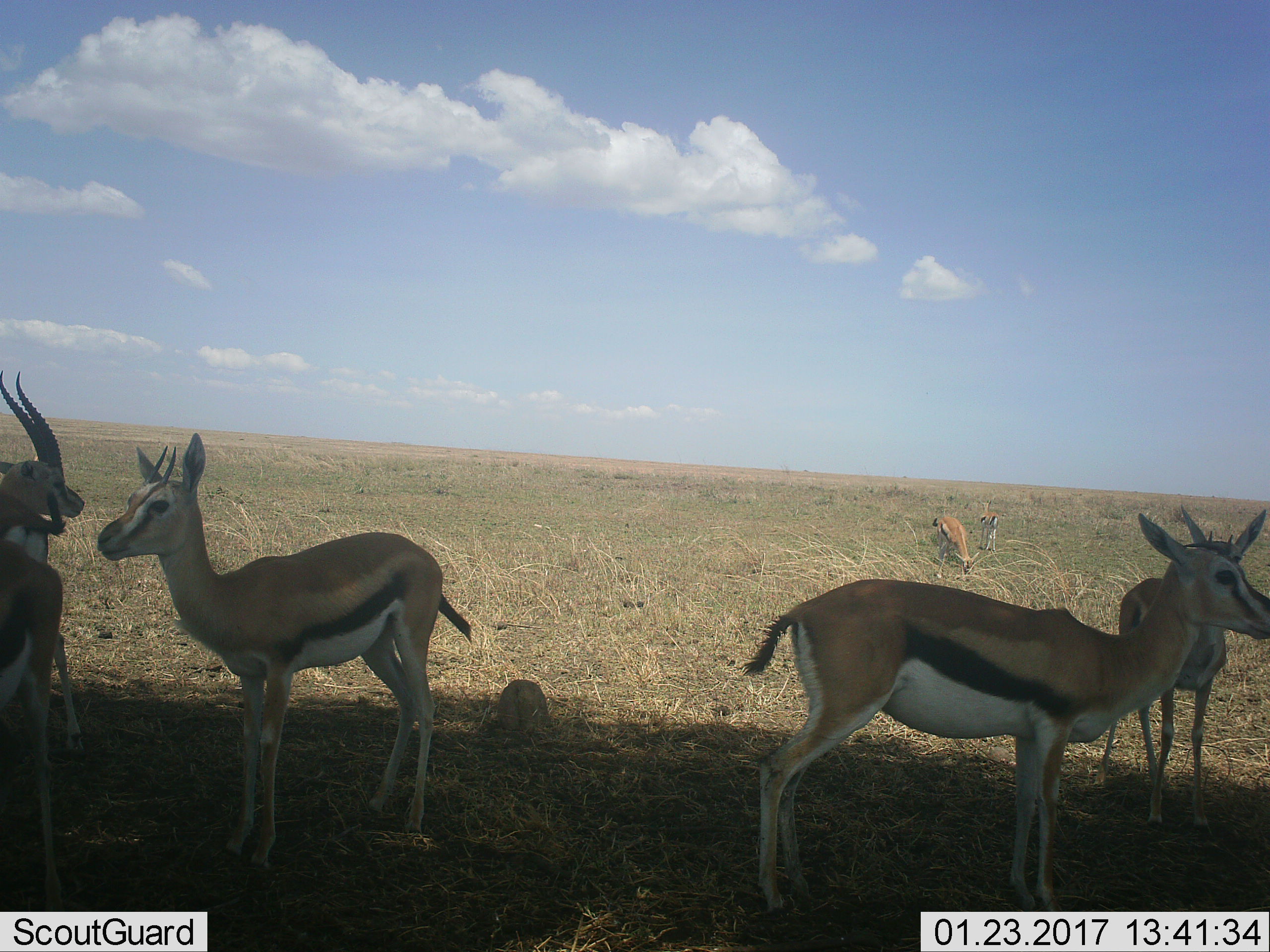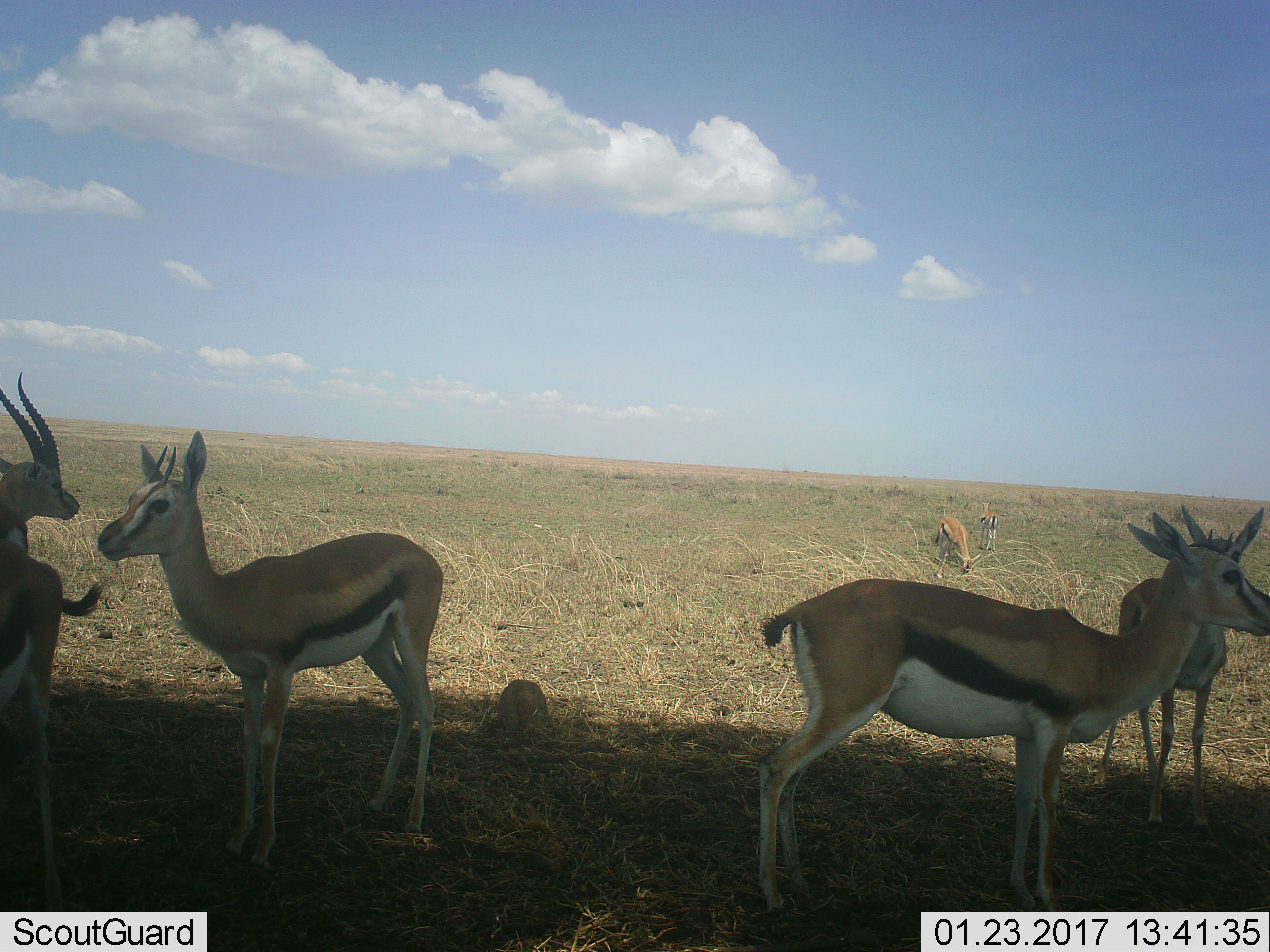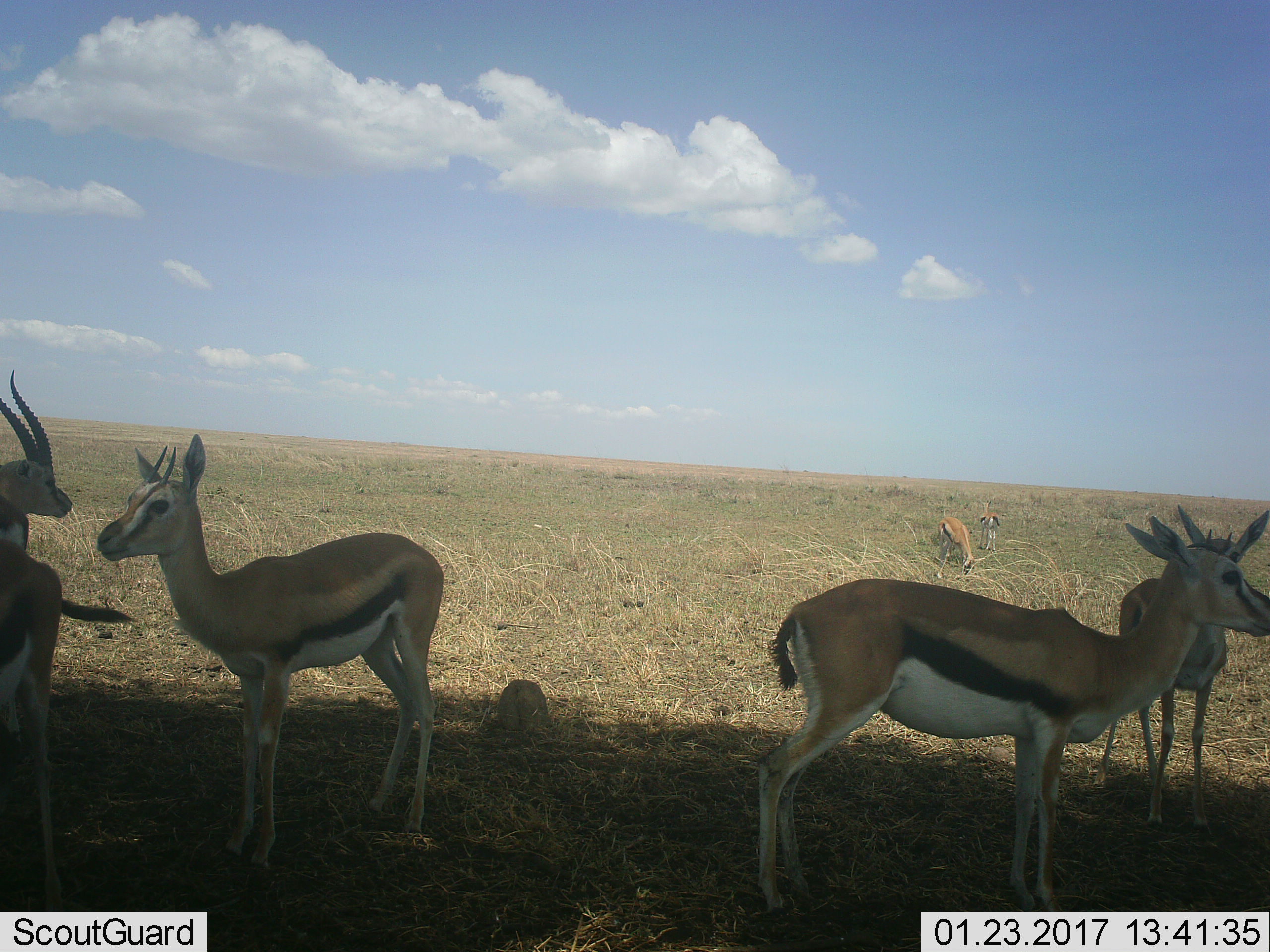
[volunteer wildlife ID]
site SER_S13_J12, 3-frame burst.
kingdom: Animalia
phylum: Chordata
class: Mammalia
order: Artiodactyla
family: Bovidae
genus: Eudorcas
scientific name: Eudorcas thomsonii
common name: thomson's gazelle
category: gazellethomsons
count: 7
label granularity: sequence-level